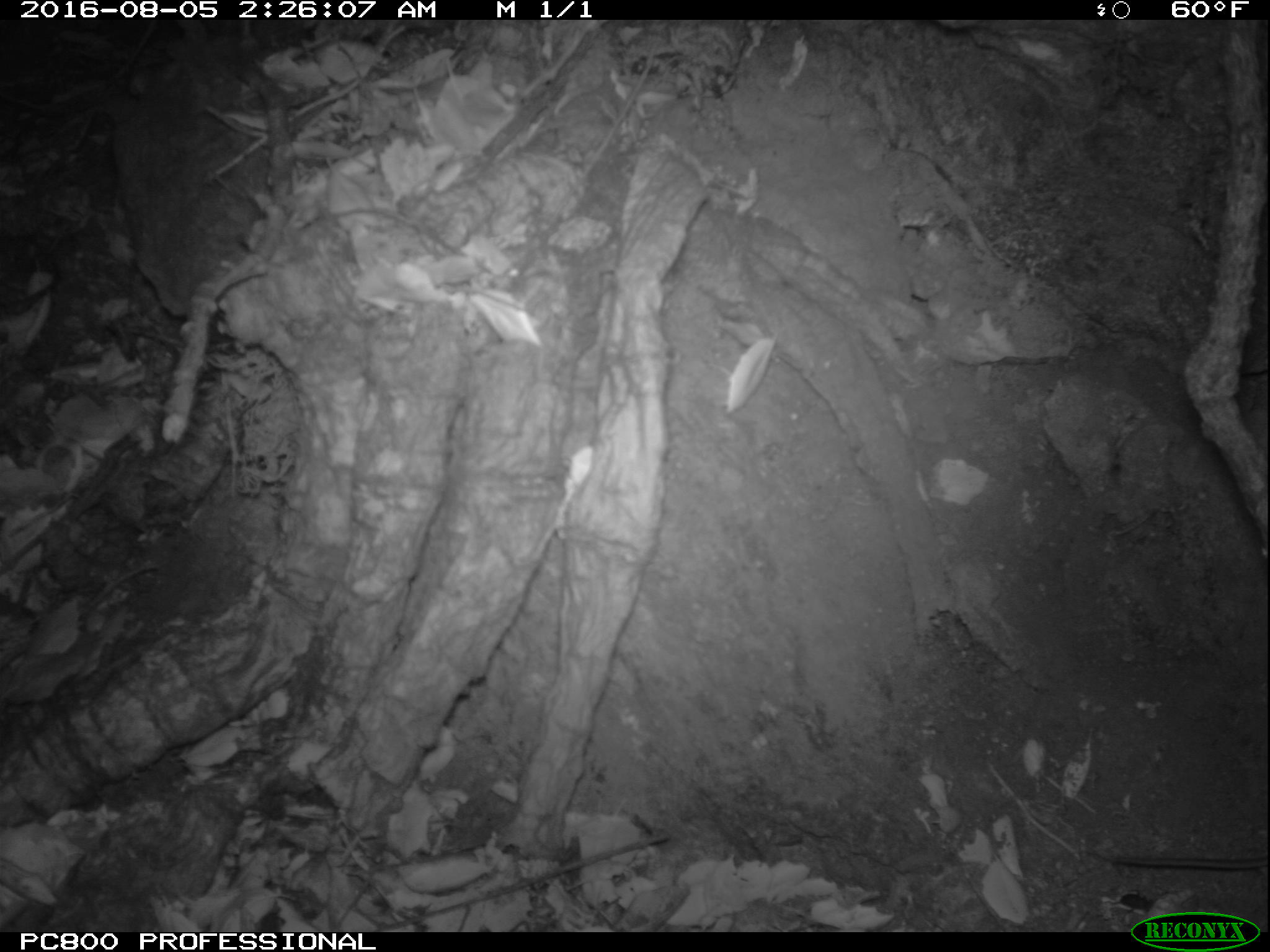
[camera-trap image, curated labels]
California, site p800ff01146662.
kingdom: Animalia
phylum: Chordata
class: Mammalia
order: Rodentia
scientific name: Rodentia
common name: rodent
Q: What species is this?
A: Rodent (Rodentia).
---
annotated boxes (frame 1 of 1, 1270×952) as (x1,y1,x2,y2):
rodent: (1112,855,1267,868)